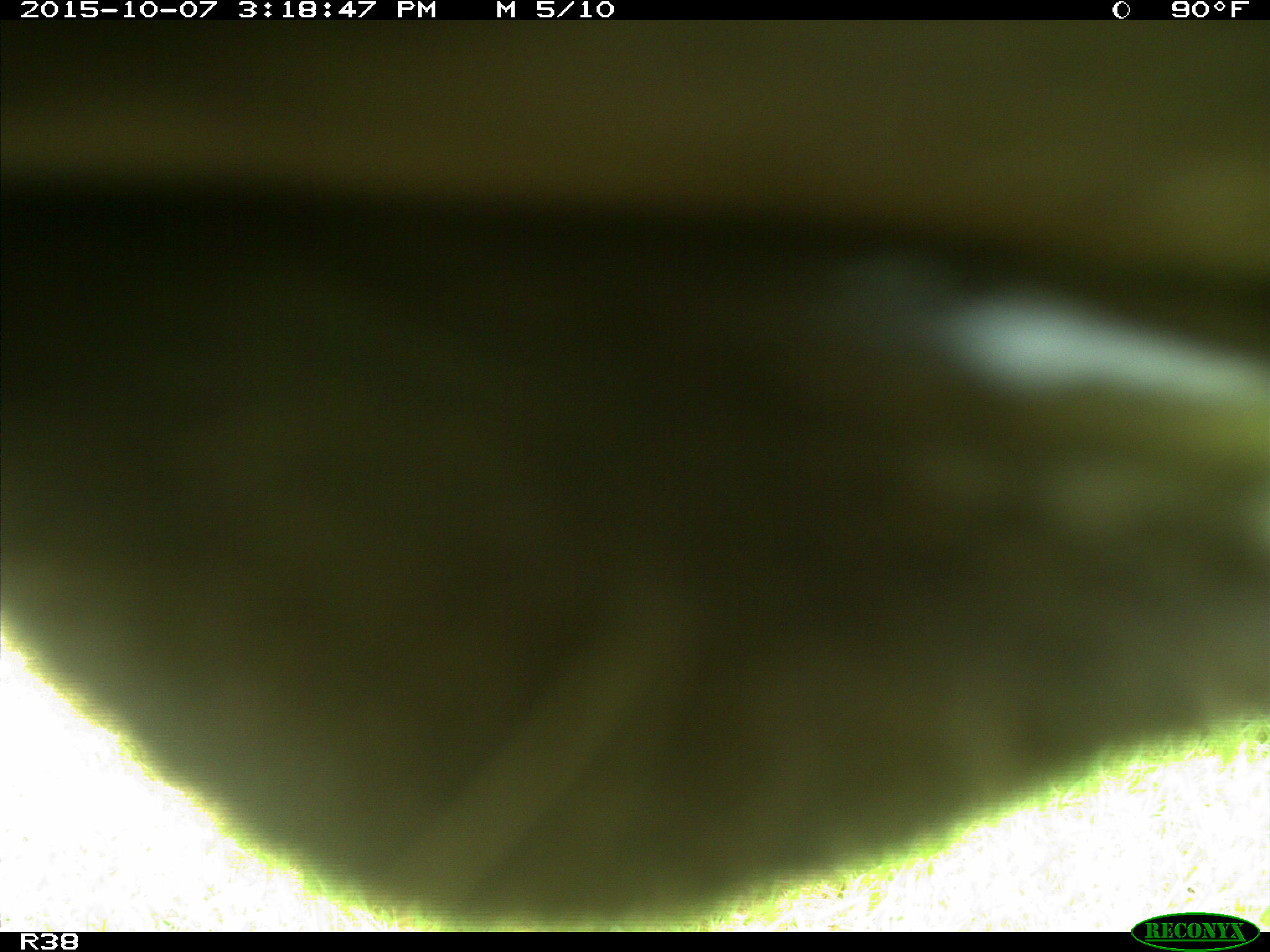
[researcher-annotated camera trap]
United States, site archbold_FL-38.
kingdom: Animalia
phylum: Chordata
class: Mammalia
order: Artiodactyla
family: Bovidae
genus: Bos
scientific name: Bos taurus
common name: domestic cow